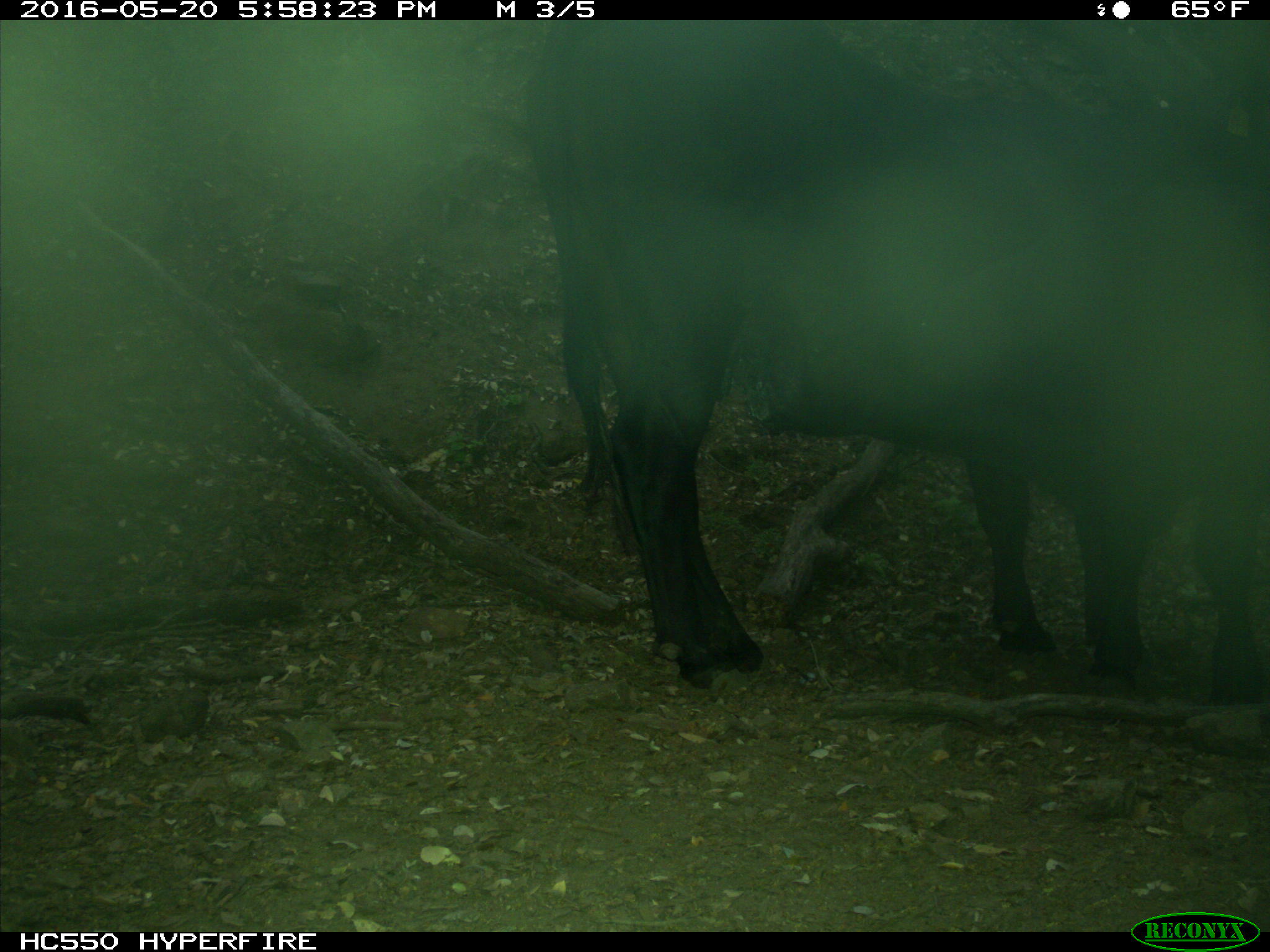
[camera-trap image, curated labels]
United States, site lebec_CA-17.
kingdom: Animalia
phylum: Chordata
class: Mammalia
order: Artiodactyla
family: Bovidae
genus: Bos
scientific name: Bos taurus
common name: domestic cow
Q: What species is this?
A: Bos taurus (domestic cow).